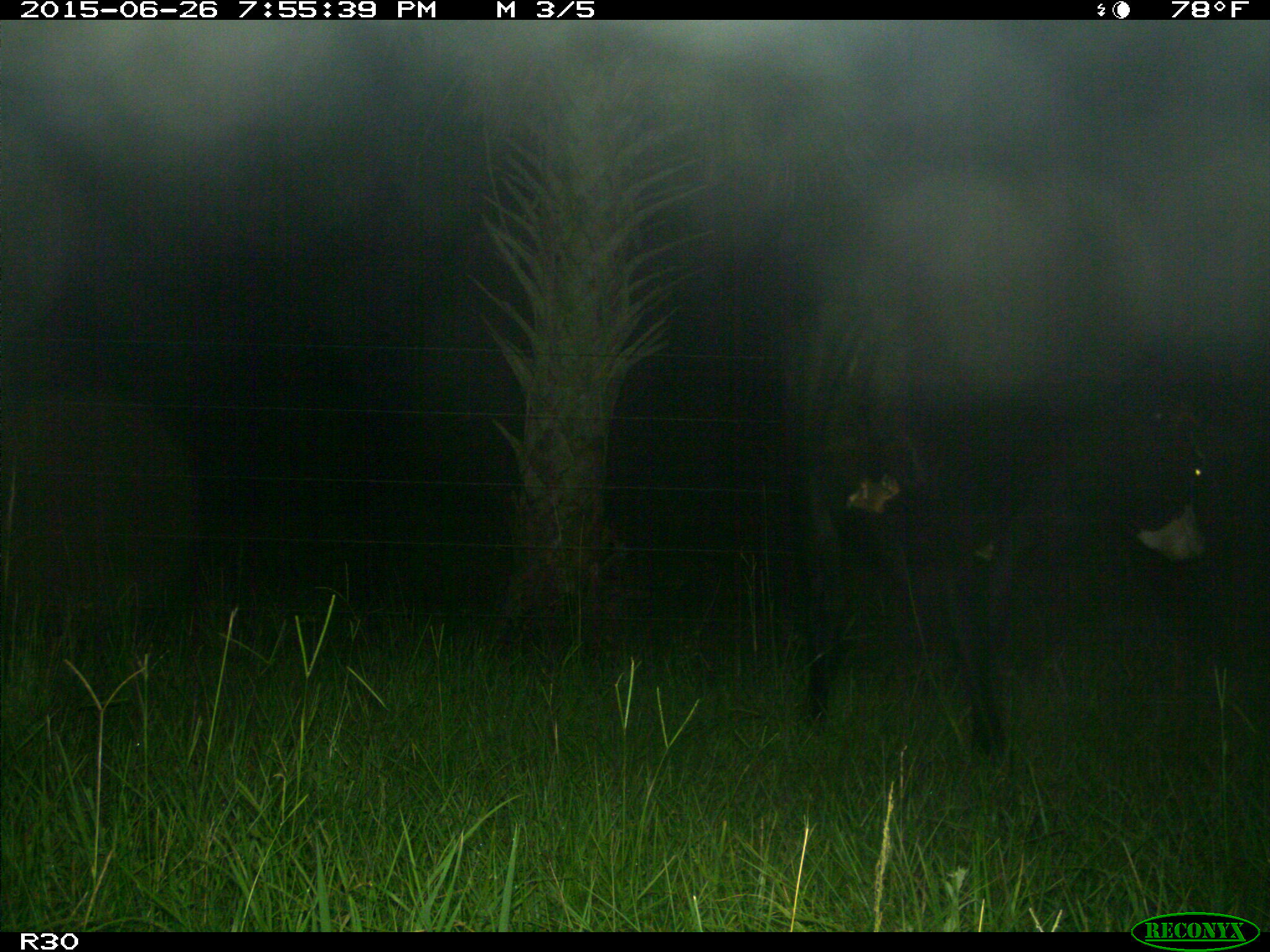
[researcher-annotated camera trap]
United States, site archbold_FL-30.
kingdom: Animalia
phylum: Chordata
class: Mammalia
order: Artiodactyla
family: Bovidae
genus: Bos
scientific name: Bos taurus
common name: domestic cow